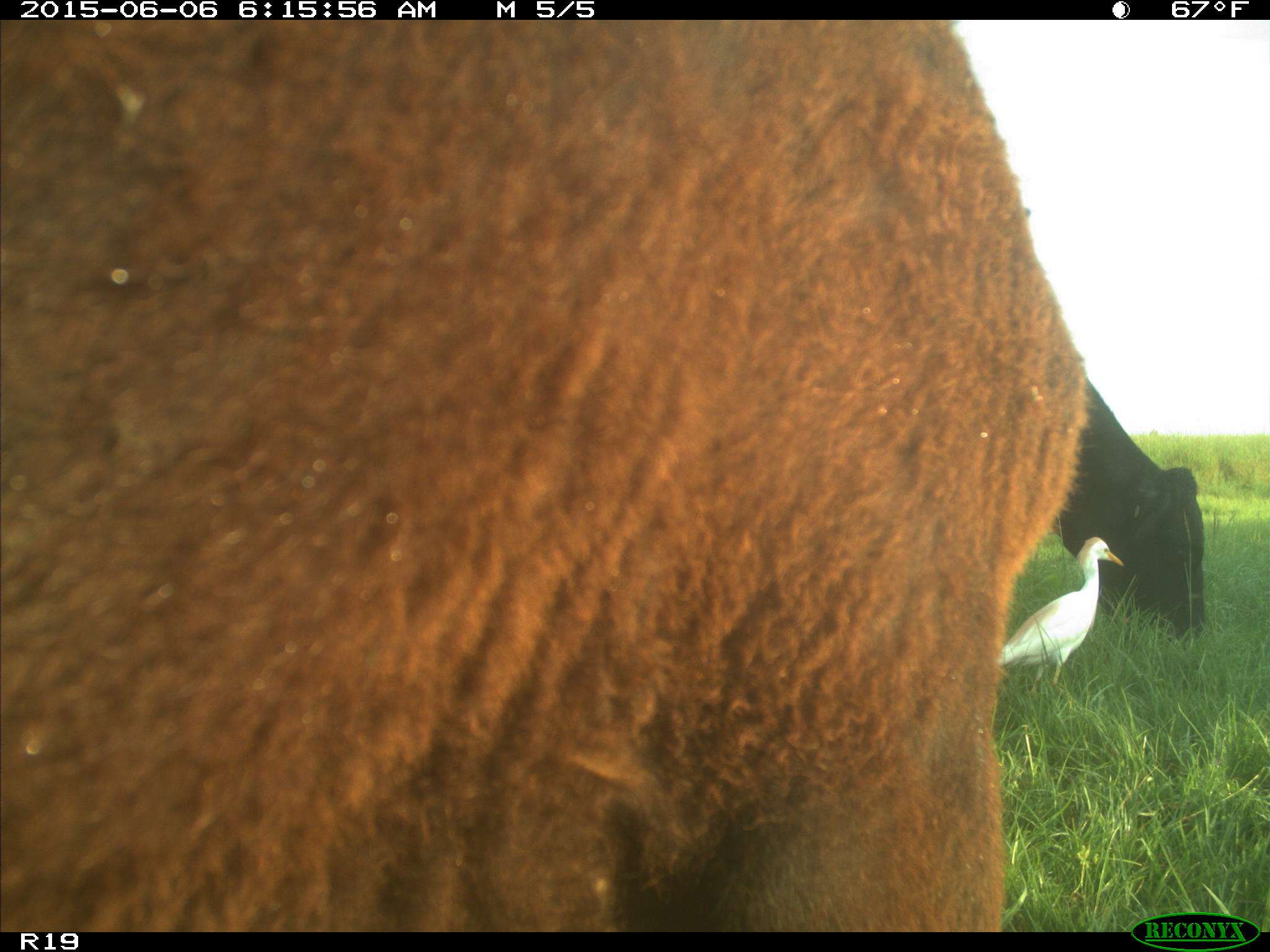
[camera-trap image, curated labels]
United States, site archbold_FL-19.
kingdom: Animalia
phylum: Chordata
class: Mammalia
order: Artiodactyla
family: Bovidae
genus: Bos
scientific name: Bos taurus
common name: domestic cow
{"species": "Bos taurus (domestic cow)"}